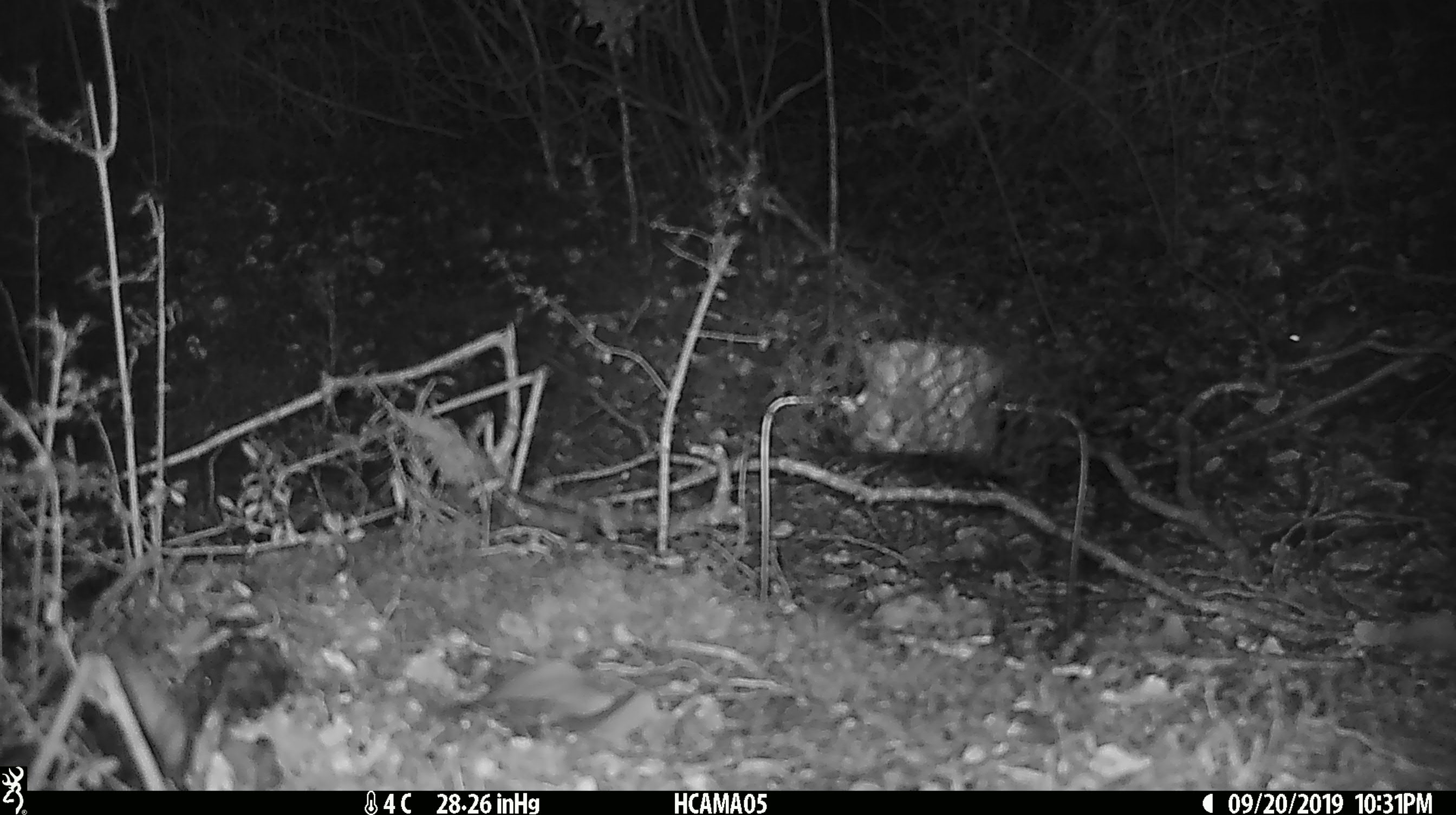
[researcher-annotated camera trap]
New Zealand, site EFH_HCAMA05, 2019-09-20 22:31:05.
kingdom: Animalia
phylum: Chordata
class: Mammalia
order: Rodentia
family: Muridae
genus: Mus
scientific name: Mus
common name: mouse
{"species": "mouse (Mus)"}